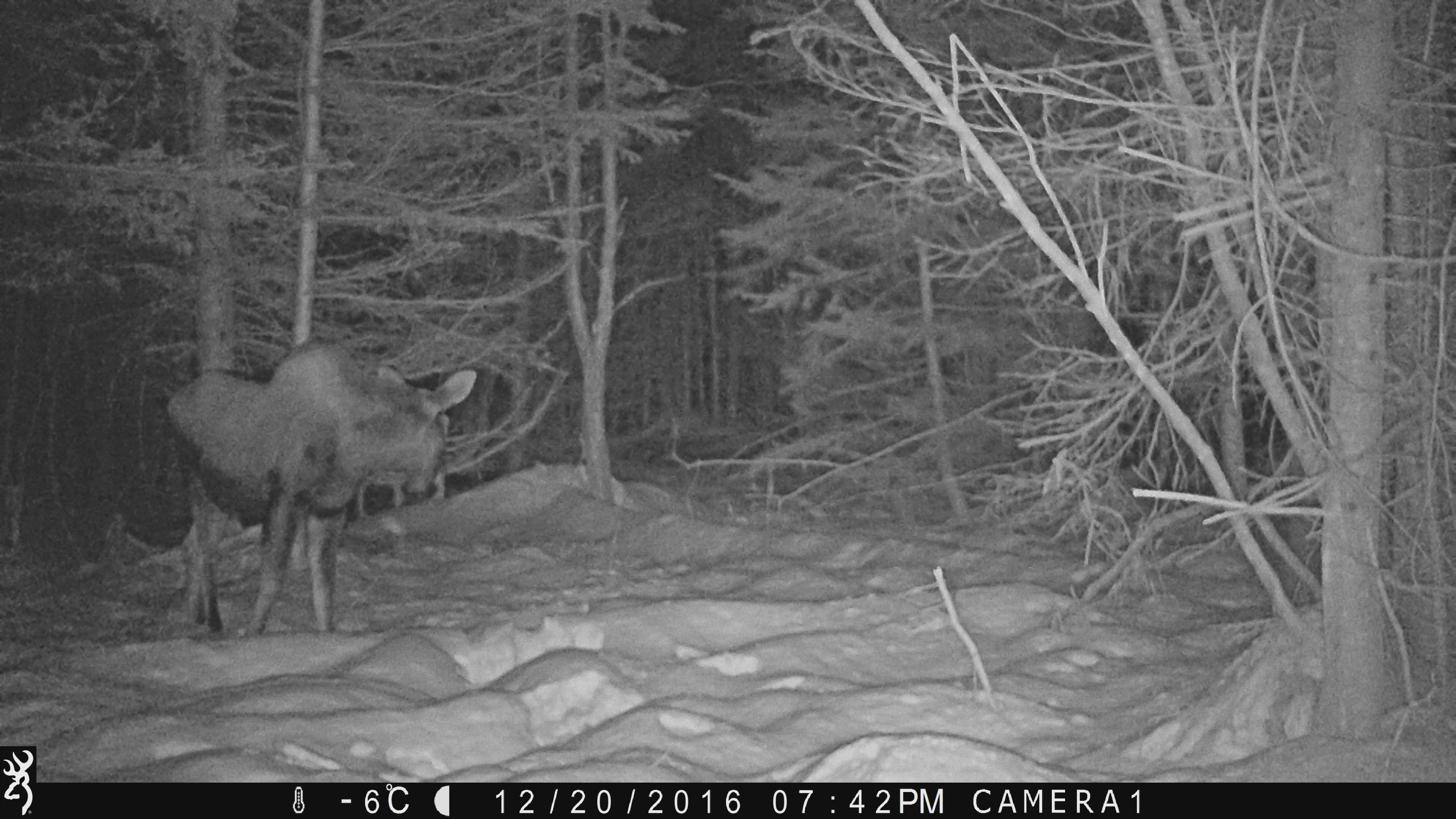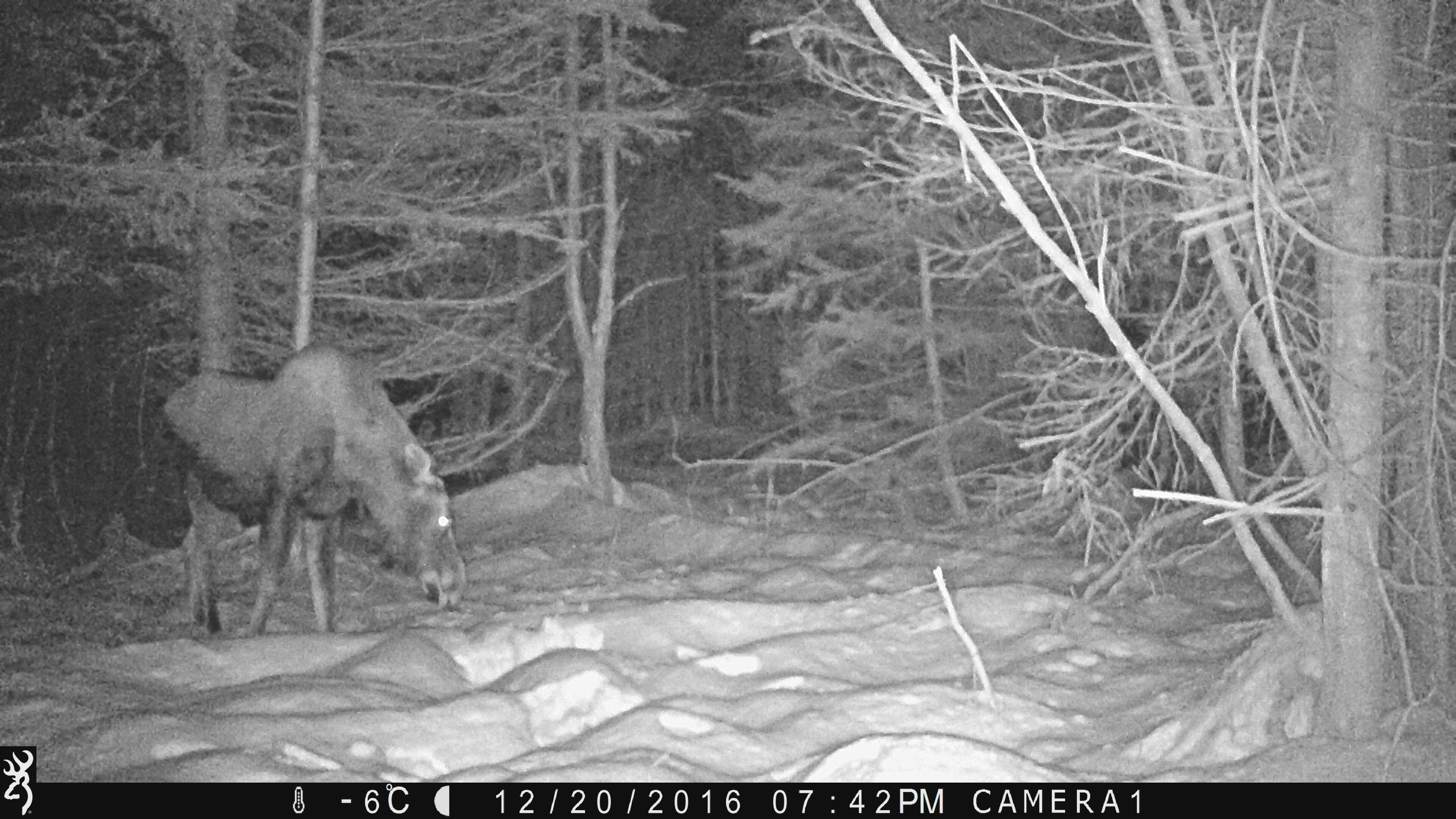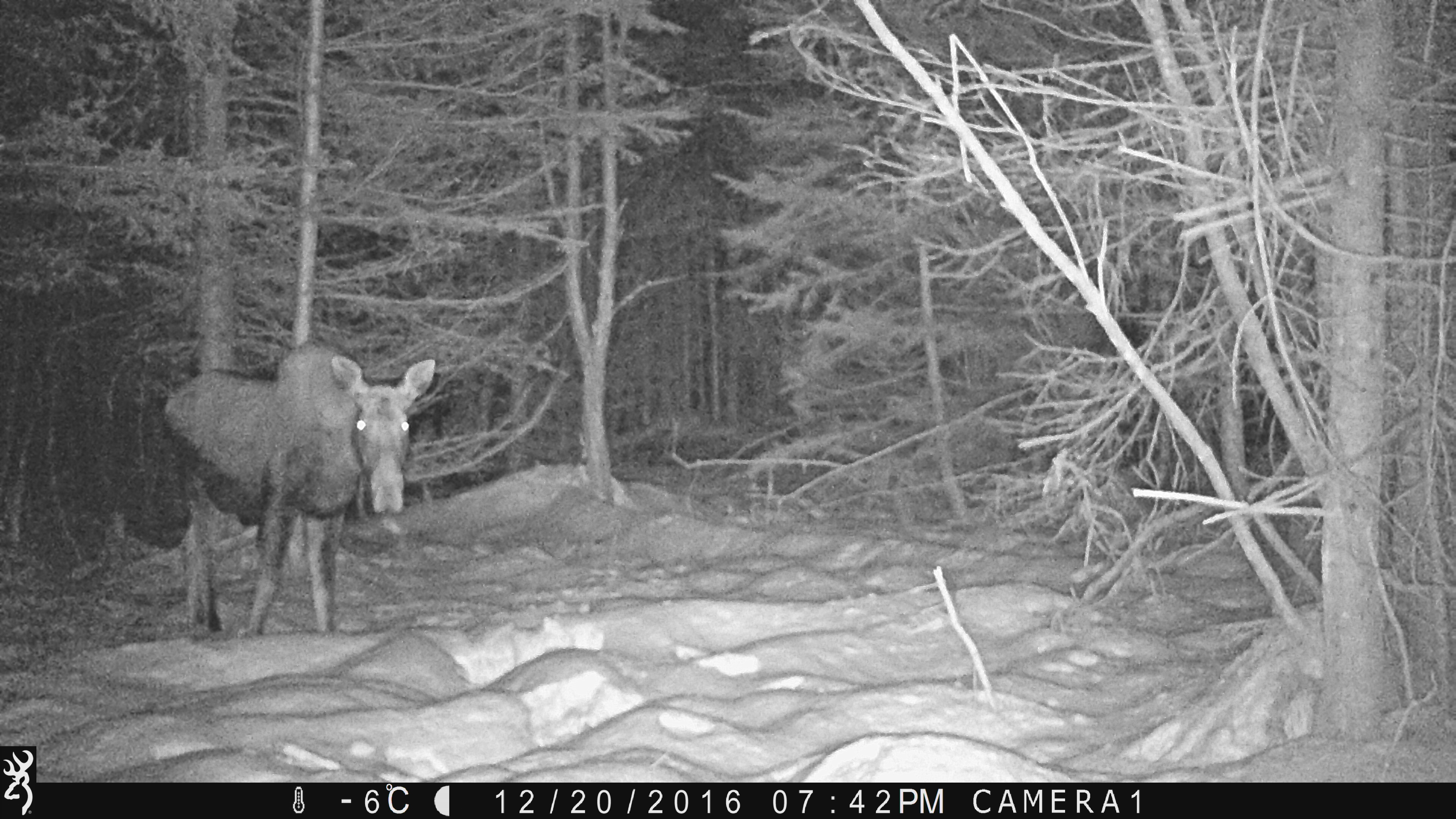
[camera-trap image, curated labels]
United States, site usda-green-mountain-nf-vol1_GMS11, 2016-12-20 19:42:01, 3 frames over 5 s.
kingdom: Animalia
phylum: Chordata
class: Mammalia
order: Artiodactyla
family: Cervidae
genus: Alces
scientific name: Alces alces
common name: moose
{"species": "moose (Alces alces)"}